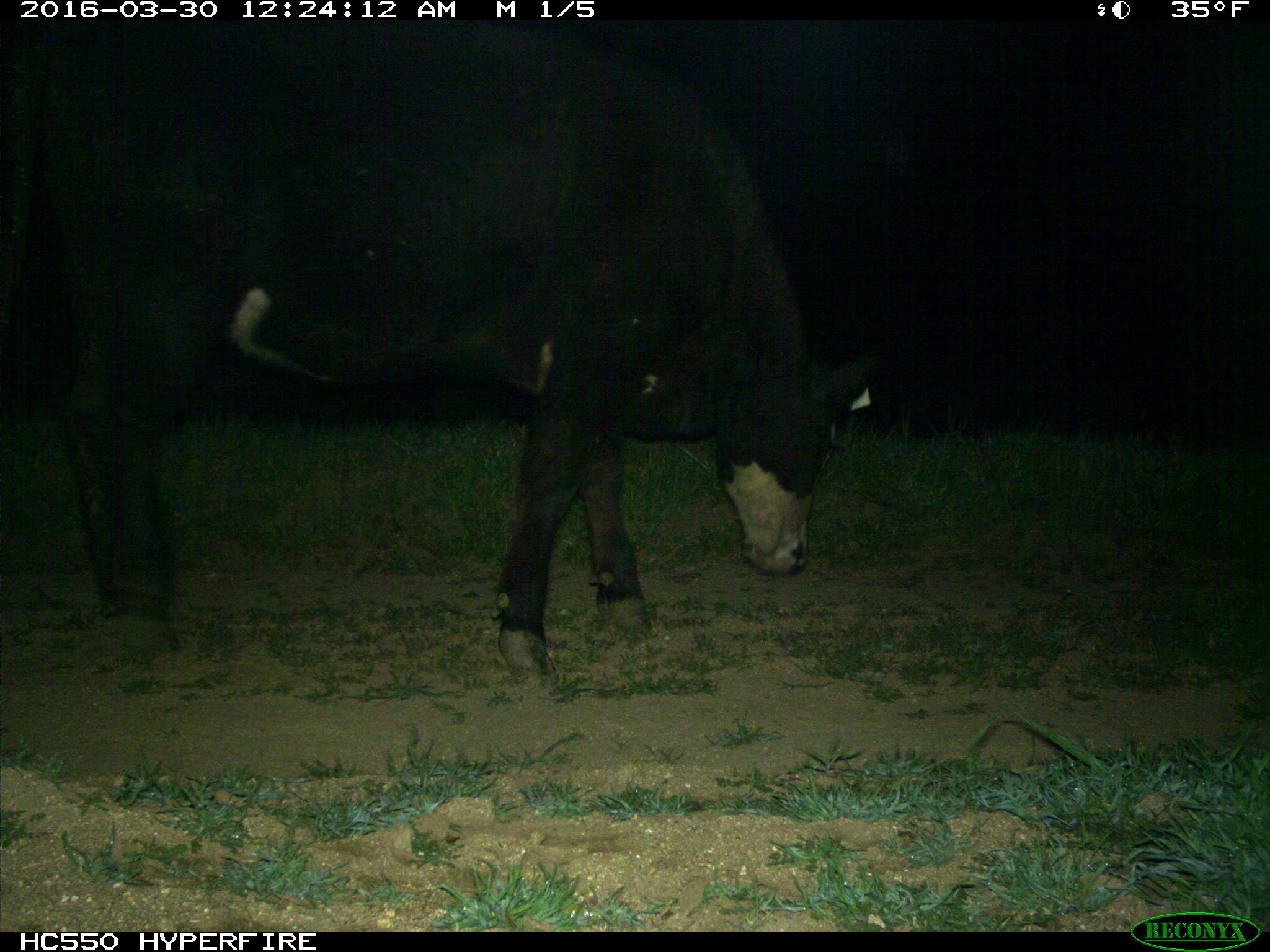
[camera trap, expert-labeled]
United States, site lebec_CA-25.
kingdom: Animalia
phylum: Chordata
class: Mammalia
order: Artiodactyla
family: Bovidae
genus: Bos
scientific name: Bos taurus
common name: domestic cow